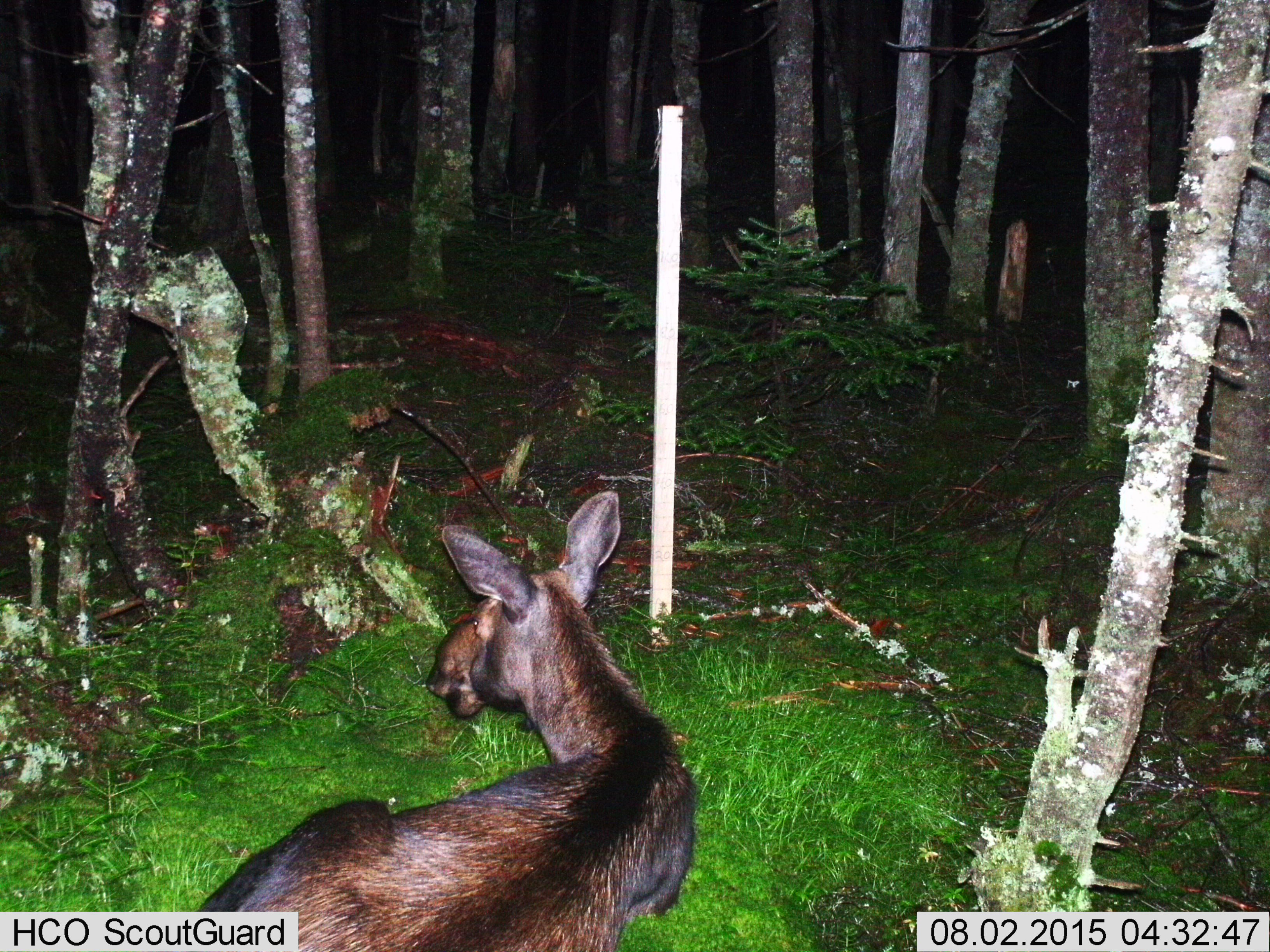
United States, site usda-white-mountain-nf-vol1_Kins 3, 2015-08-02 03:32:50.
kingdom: Animalia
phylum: Chordata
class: Mammalia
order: Artiodactyla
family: Cervidae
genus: Alces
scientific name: Alces alces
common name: moose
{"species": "moose (Alces alces)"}